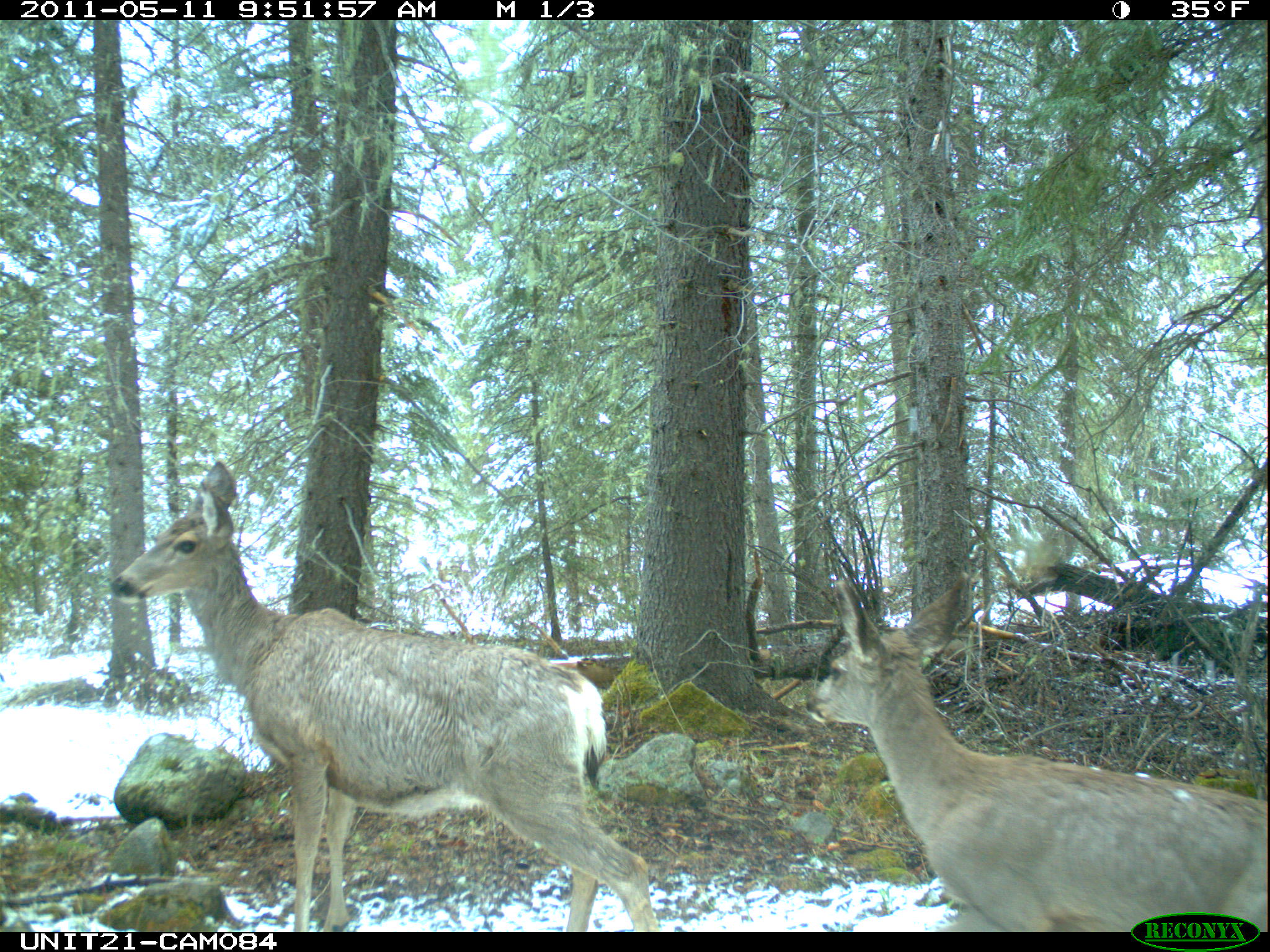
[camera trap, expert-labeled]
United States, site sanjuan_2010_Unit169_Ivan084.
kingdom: Animalia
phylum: Chordata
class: Mammalia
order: Artiodactyla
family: Cervidae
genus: Odocoileus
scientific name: Odocoileus hemionus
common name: mule deer